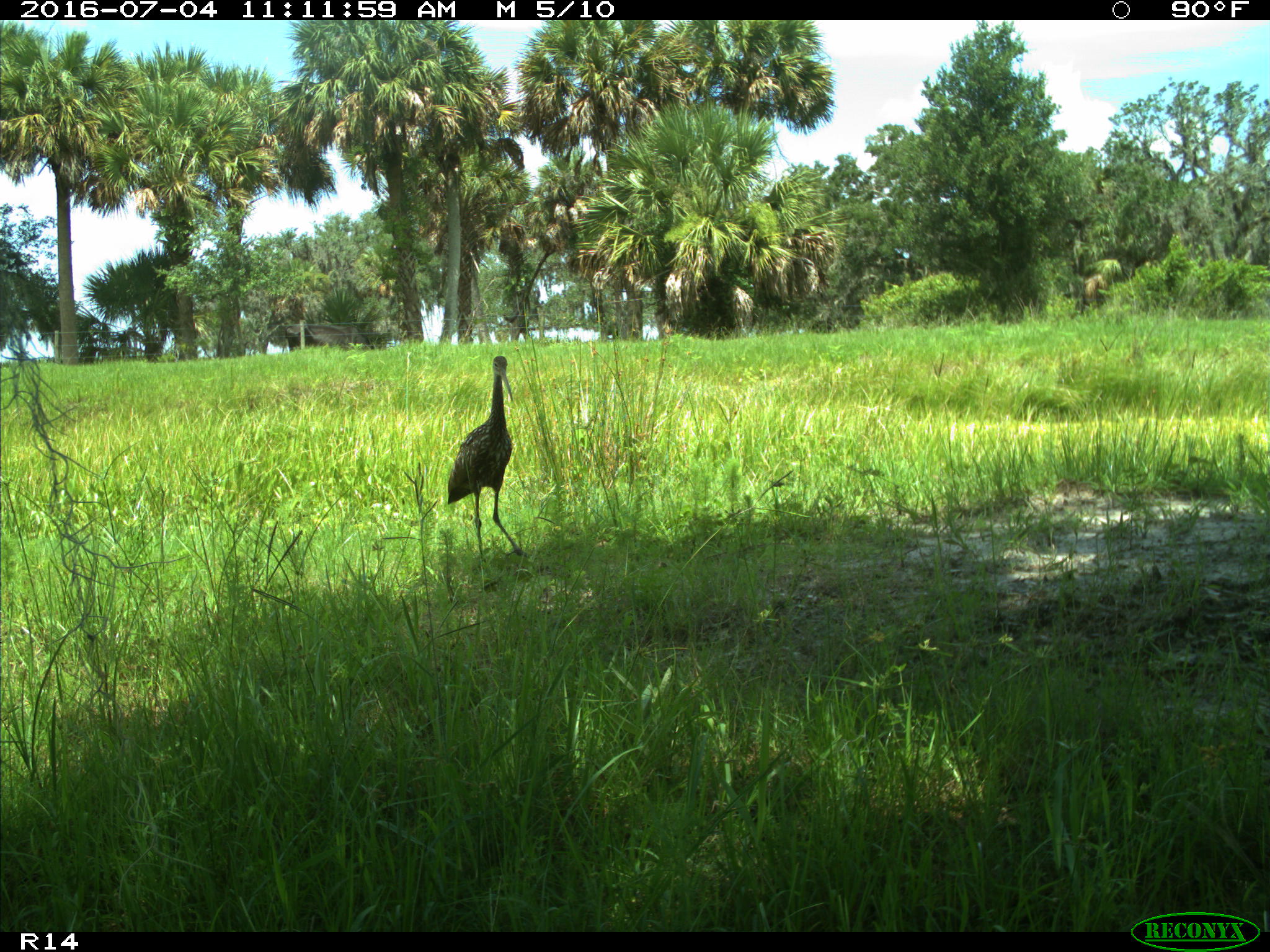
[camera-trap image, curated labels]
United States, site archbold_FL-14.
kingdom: Animalia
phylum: Chordata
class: Aves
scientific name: Aves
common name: birds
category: unidentified bird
Unidentified bird (birds) (Aves).